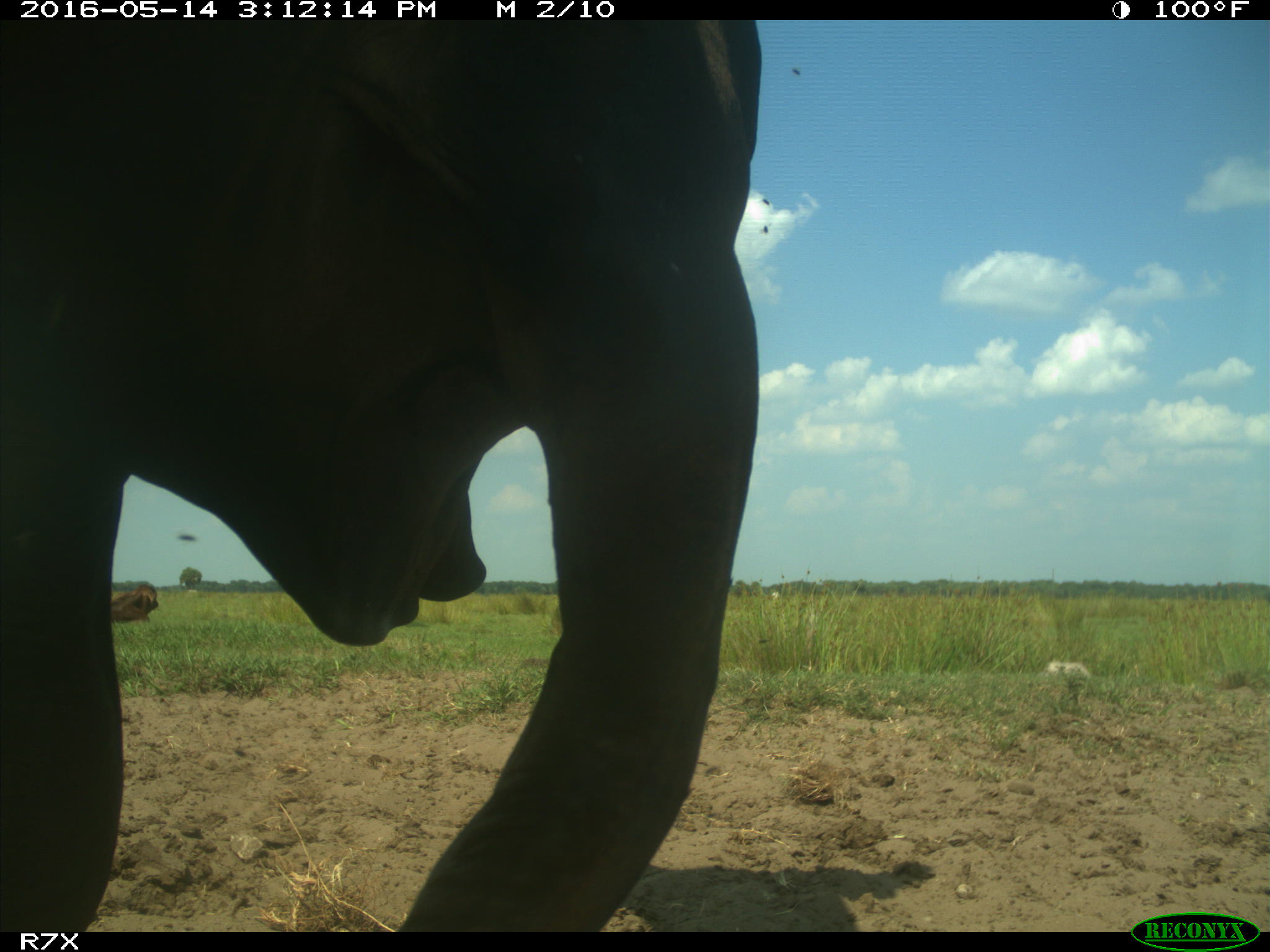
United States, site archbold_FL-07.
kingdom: Animalia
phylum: Chordata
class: Mammalia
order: Artiodactyla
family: Bovidae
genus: Bos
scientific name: Bos taurus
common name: domestic cow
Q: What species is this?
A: Bos taurus (domestic cow).